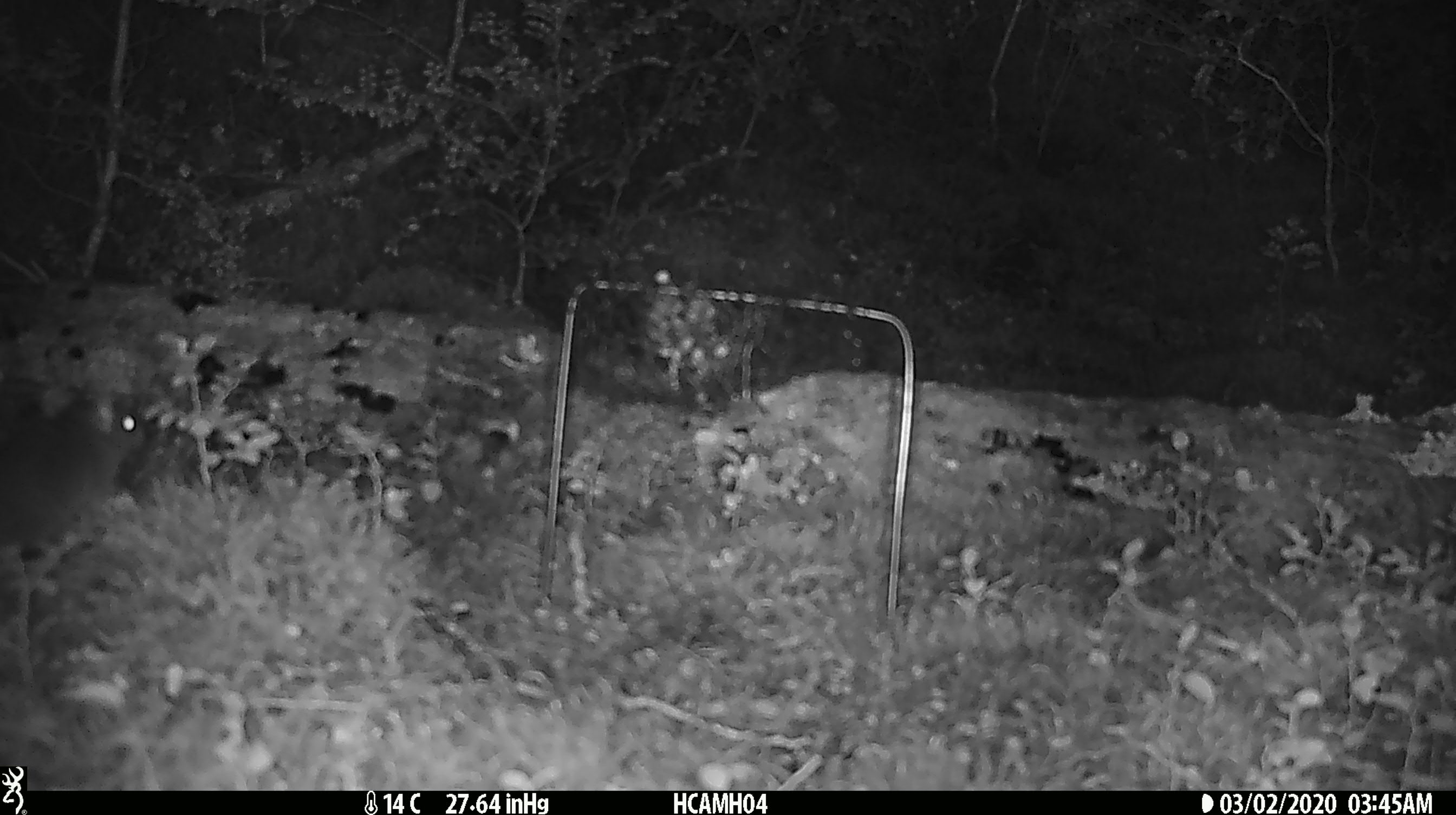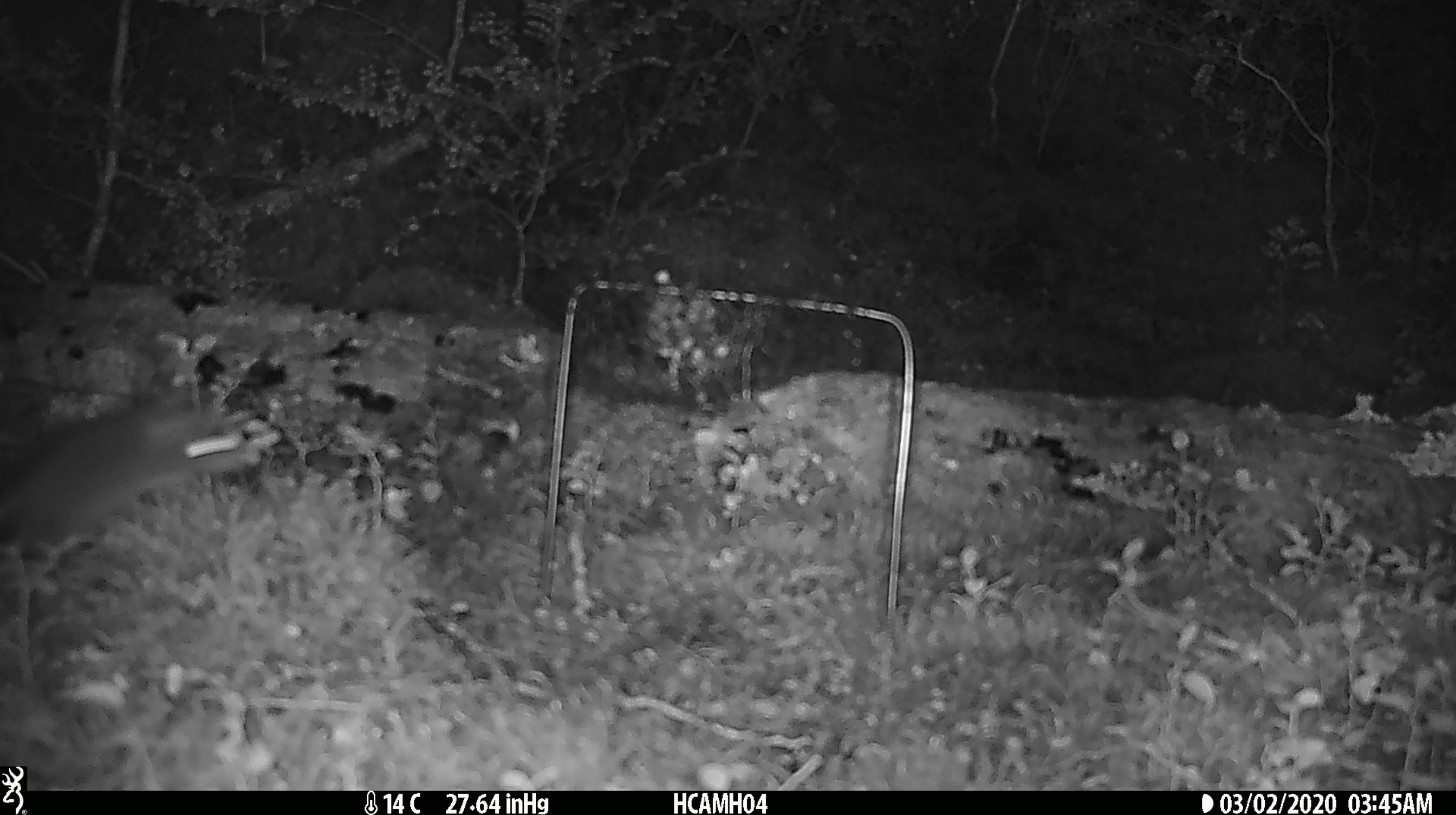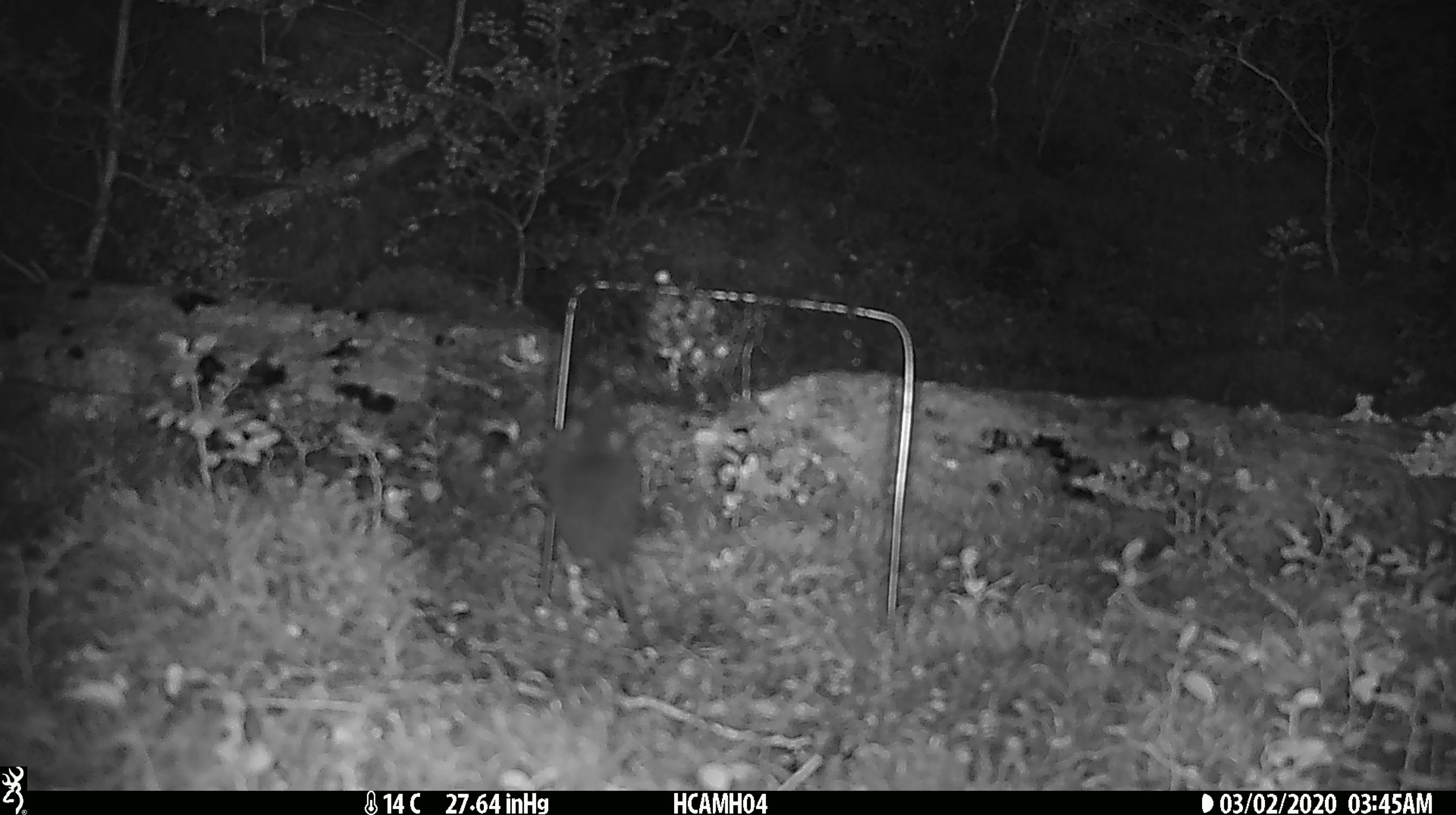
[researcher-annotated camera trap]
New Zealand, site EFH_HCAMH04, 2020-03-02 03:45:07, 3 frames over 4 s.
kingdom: Animalia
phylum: Chordata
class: Mammalia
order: Rodentia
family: Muridae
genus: Mus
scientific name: Mus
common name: mouse